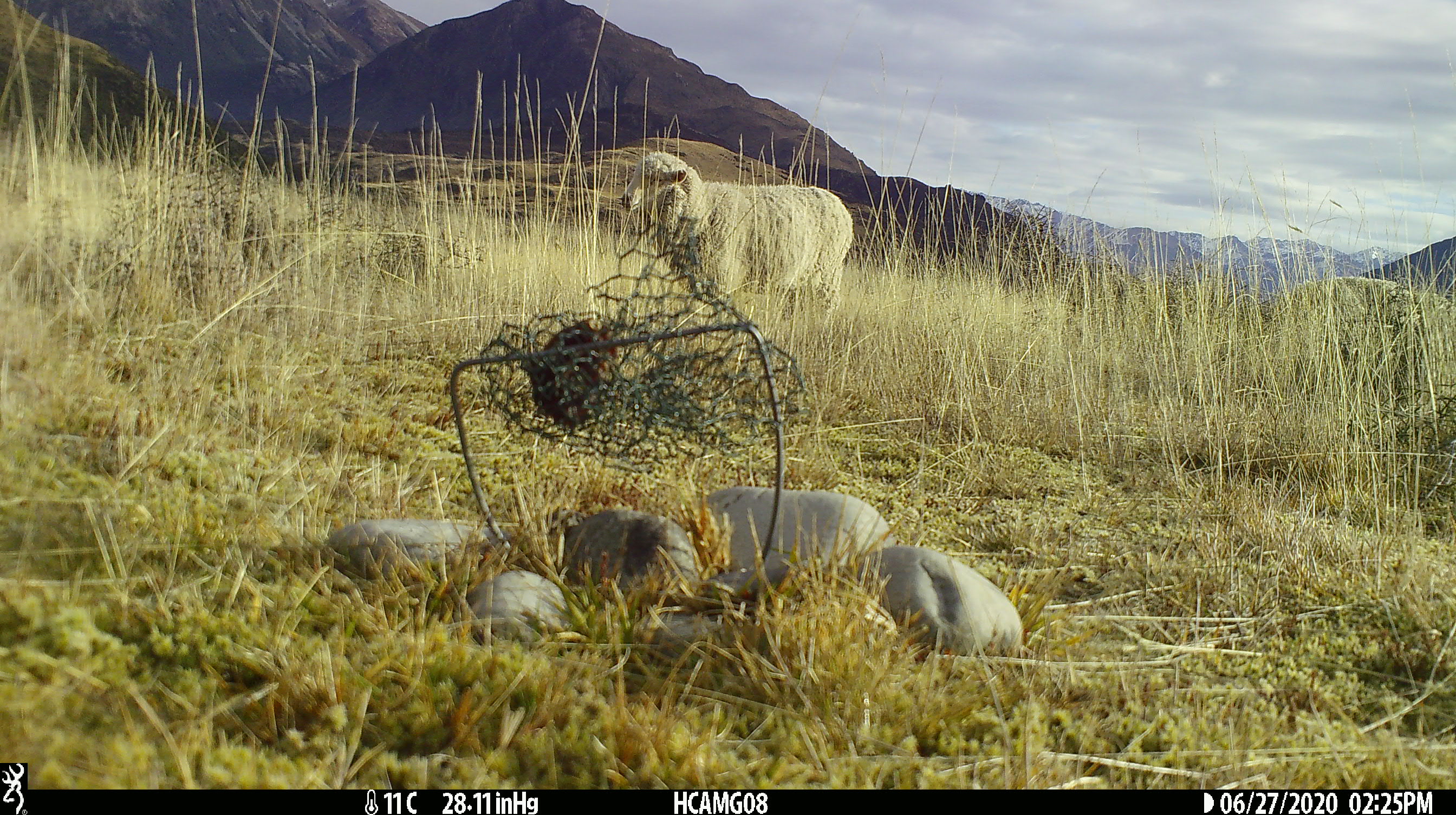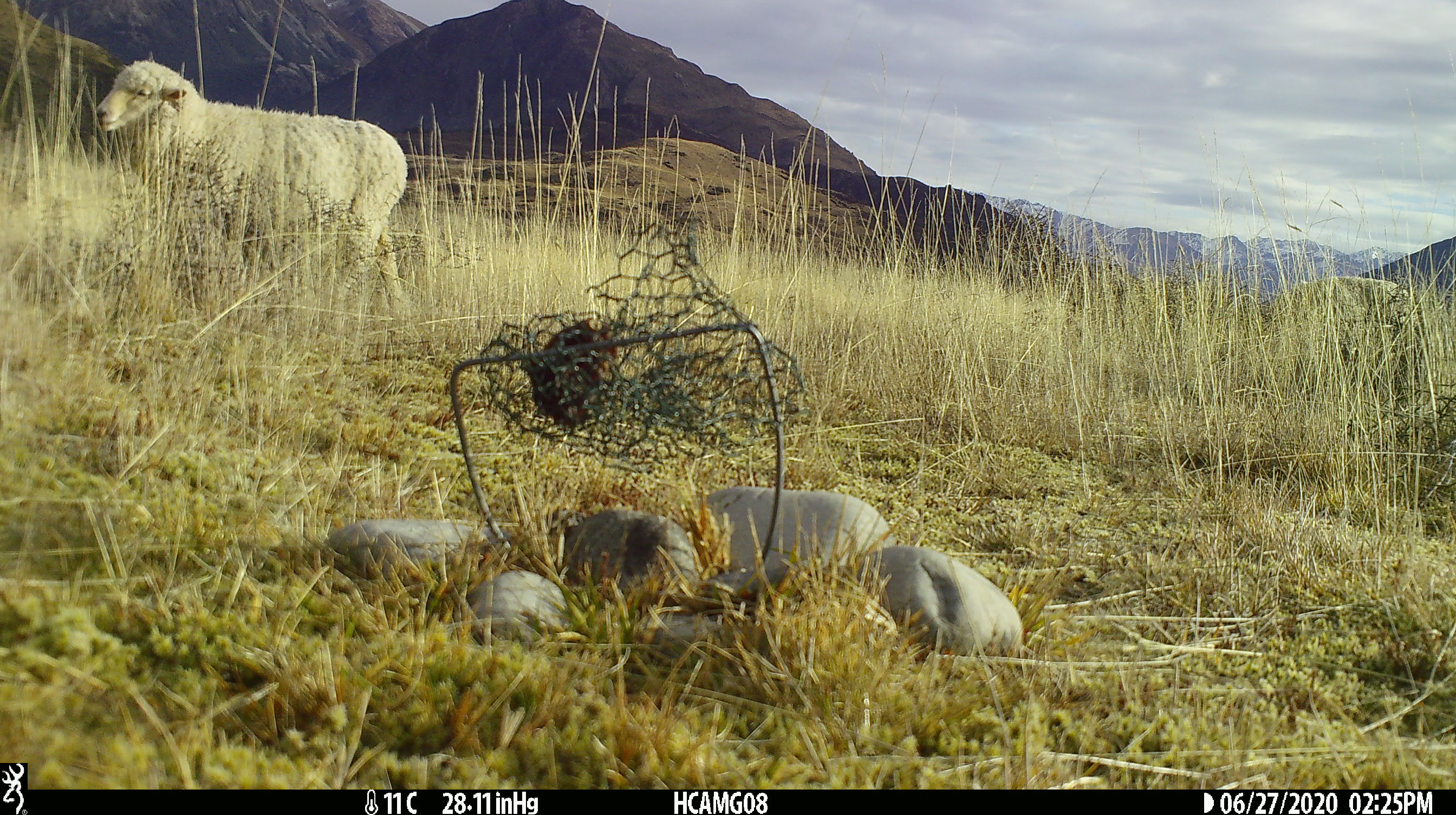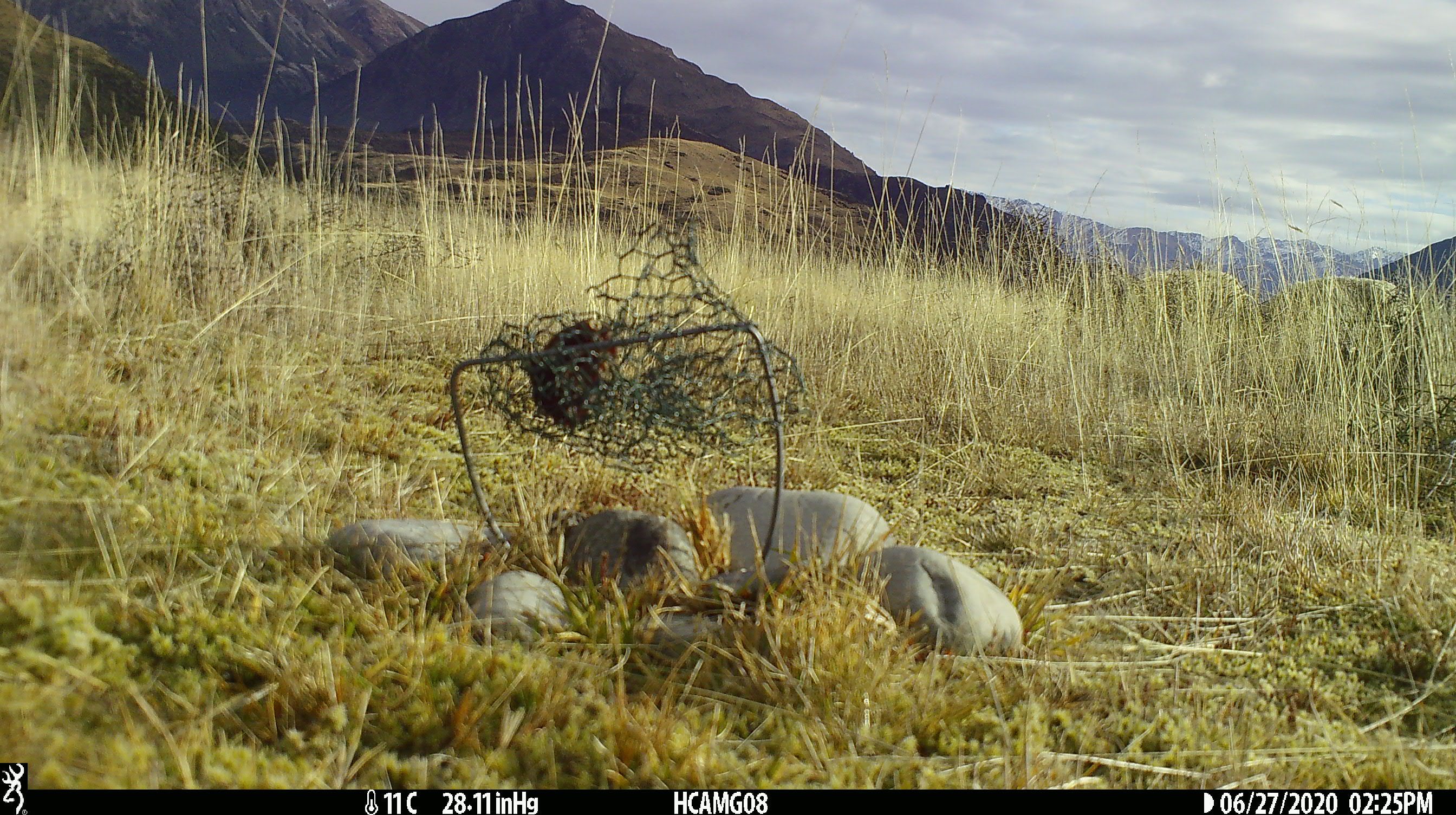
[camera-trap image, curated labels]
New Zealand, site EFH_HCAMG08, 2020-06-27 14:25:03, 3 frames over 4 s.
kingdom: Animalia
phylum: Chordata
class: Mammalia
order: Artiodactyla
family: Bovidae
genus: Ovis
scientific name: Ovis aries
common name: domestic sheep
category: sheep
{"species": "sheep (domestic sheep) (Ovis aries)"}